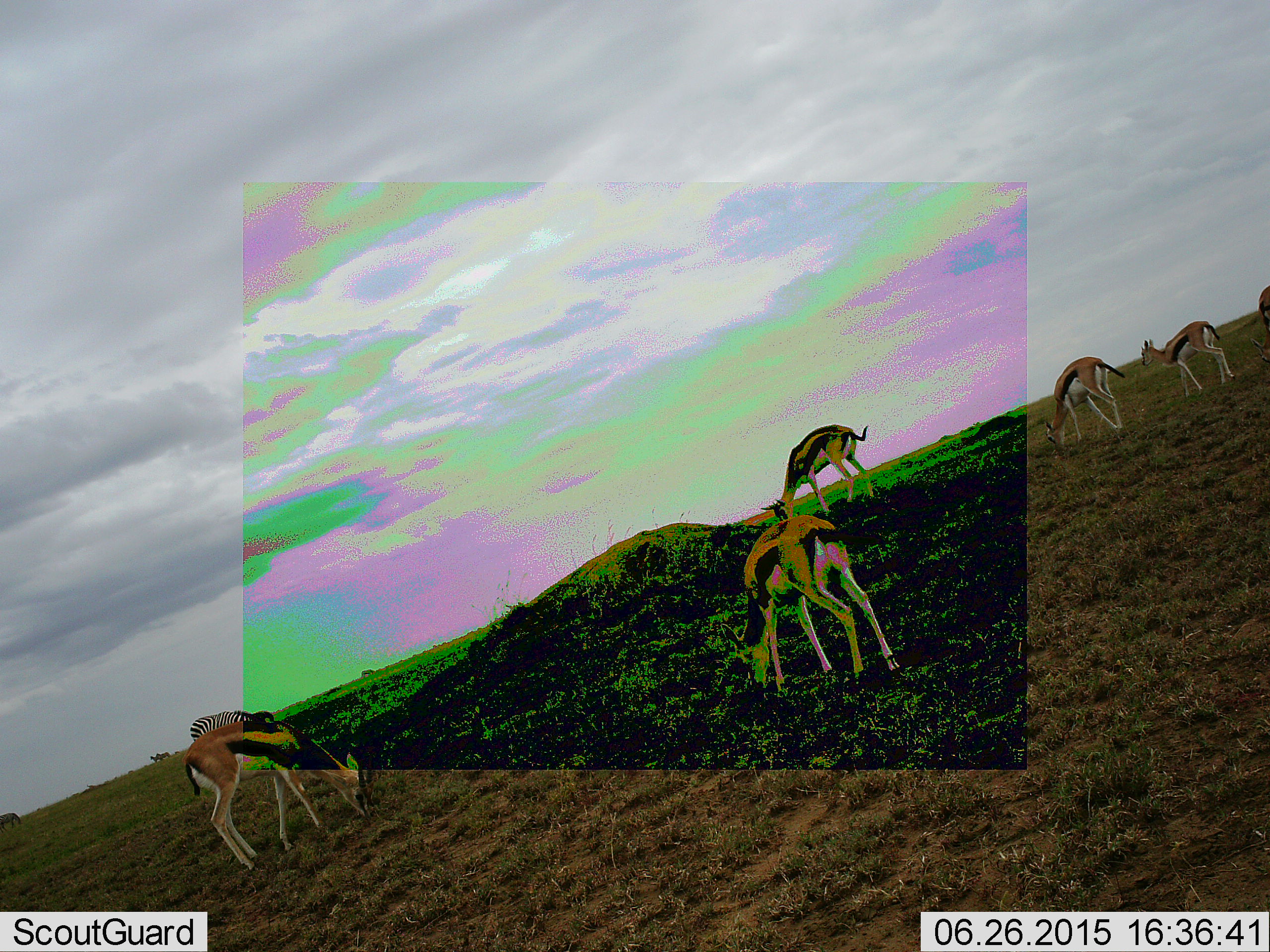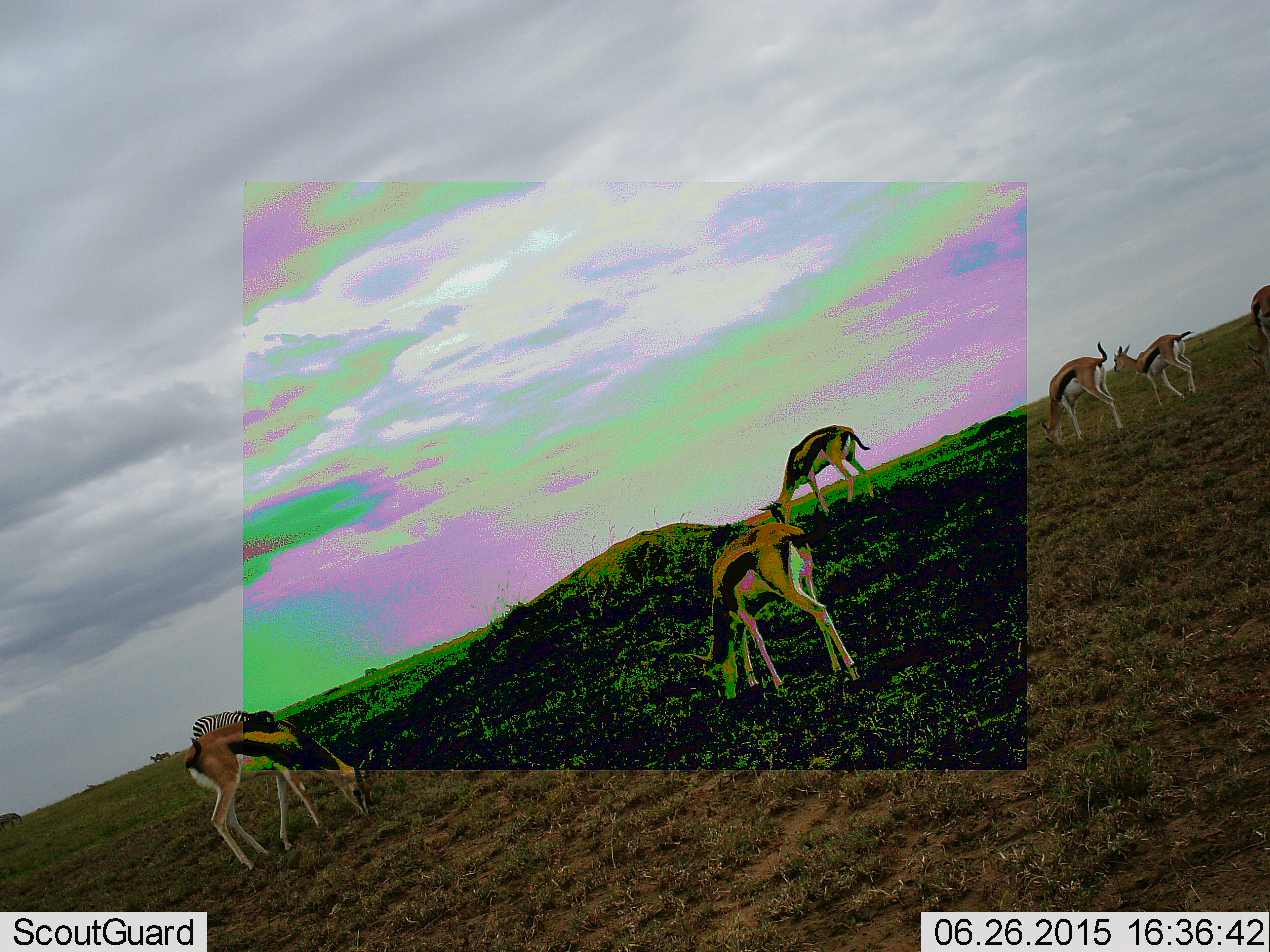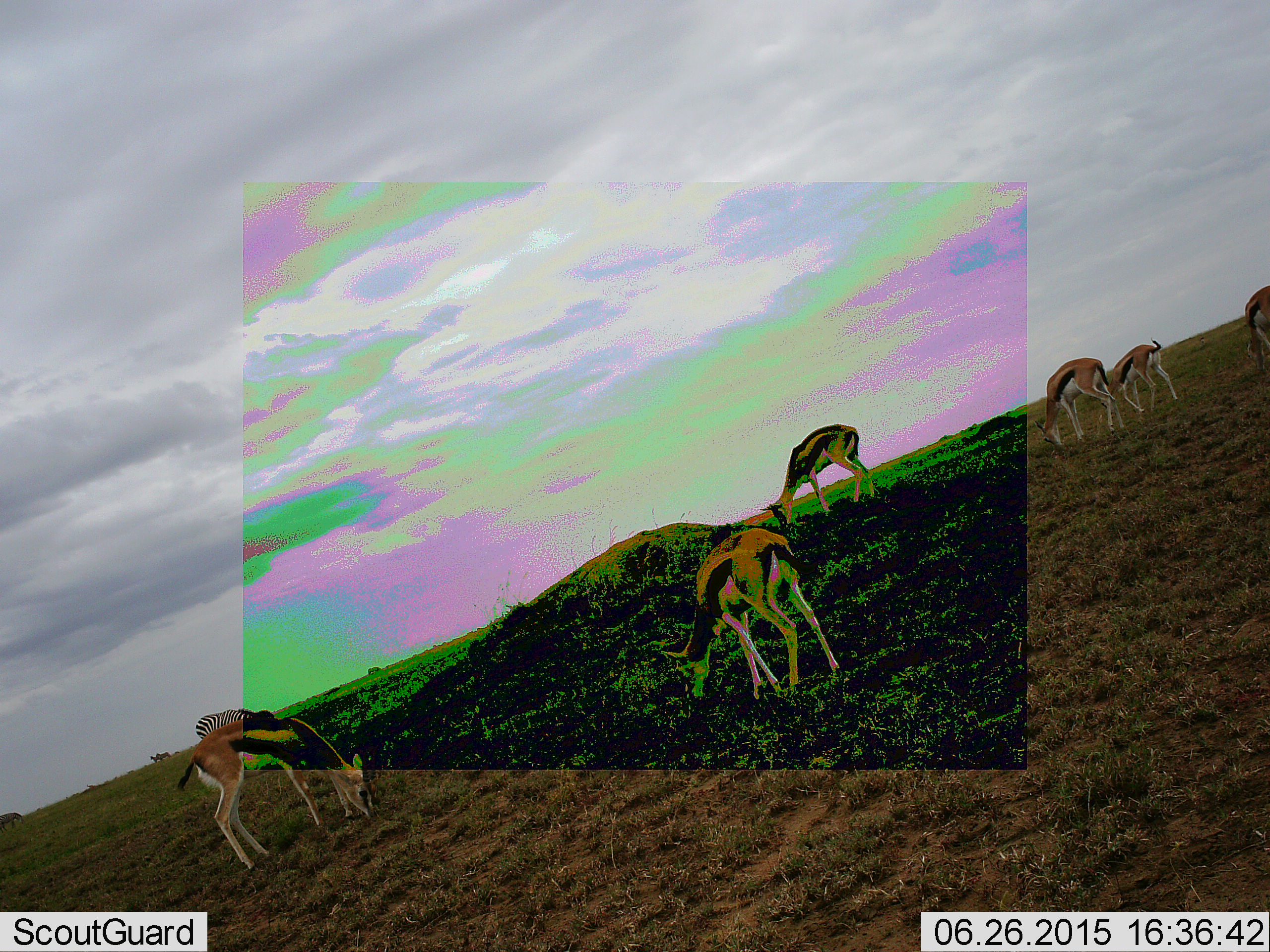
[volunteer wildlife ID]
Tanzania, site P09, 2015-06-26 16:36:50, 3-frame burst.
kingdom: Animalia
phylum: Chordata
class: Mammalia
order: Artiodactyla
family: Bovidae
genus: Eudorcas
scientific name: Eudorcas thomsonii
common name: thomson's gazelle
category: gazellethomsons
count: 6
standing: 50%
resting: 0%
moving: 31%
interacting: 0%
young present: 19%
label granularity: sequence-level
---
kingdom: Animalia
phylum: Chordata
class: Mammalia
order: Perissodactyla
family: Equidae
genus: Equus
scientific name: Equus quagga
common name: plains zebra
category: zebra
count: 1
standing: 50%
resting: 0%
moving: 20%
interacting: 0%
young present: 0%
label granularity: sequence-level